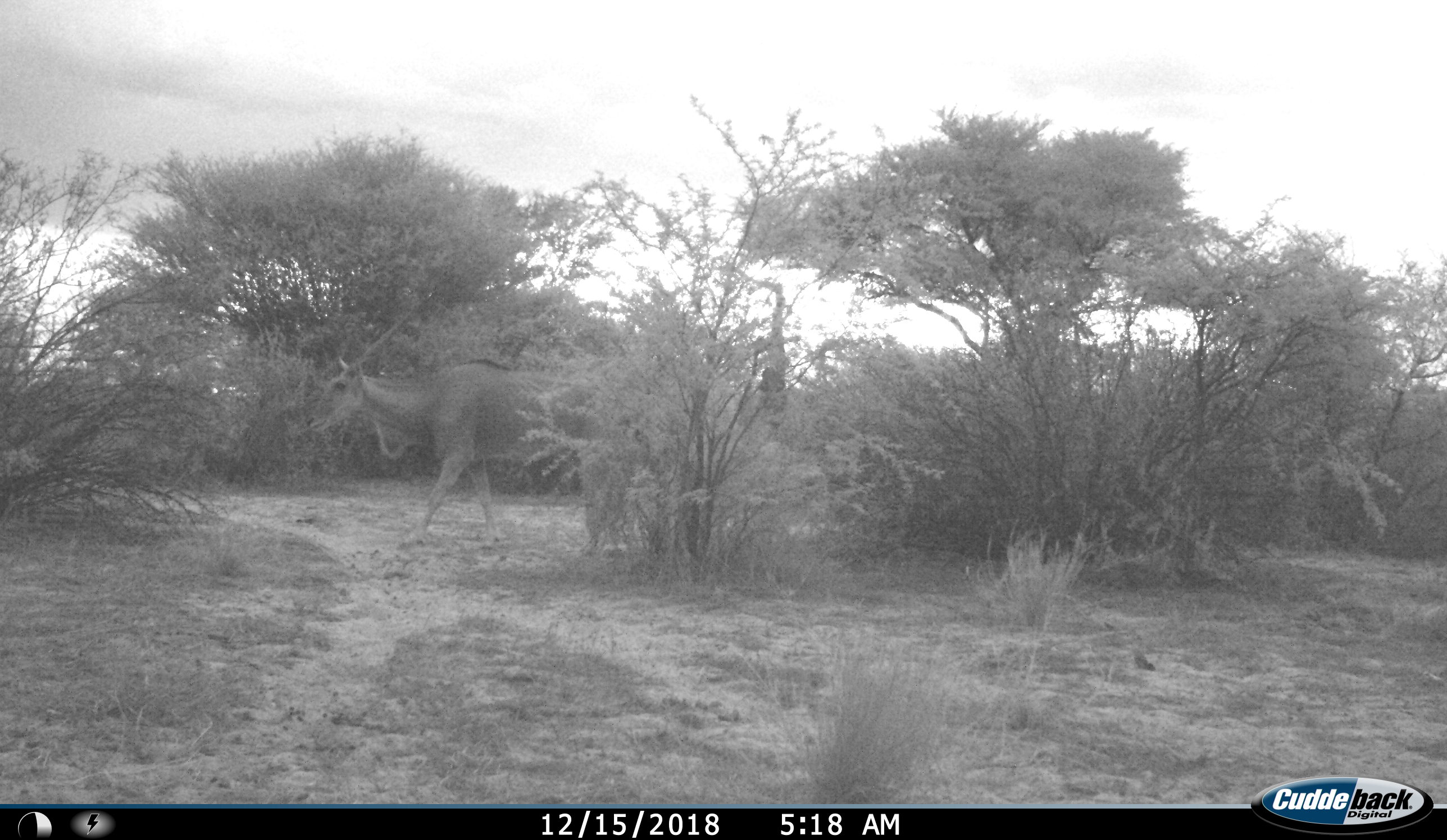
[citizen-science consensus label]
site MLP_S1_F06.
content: unidentified animal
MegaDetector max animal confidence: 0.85